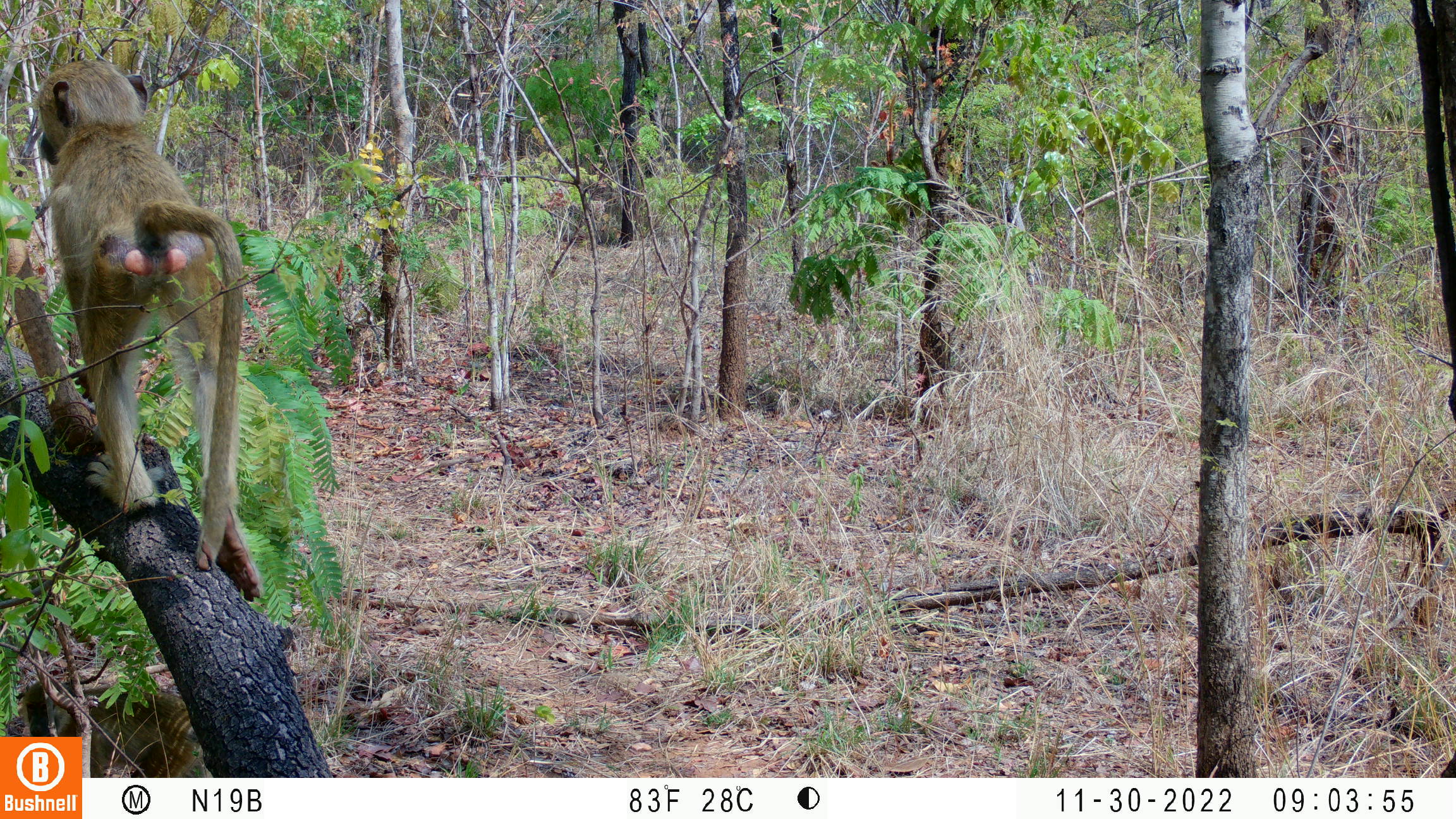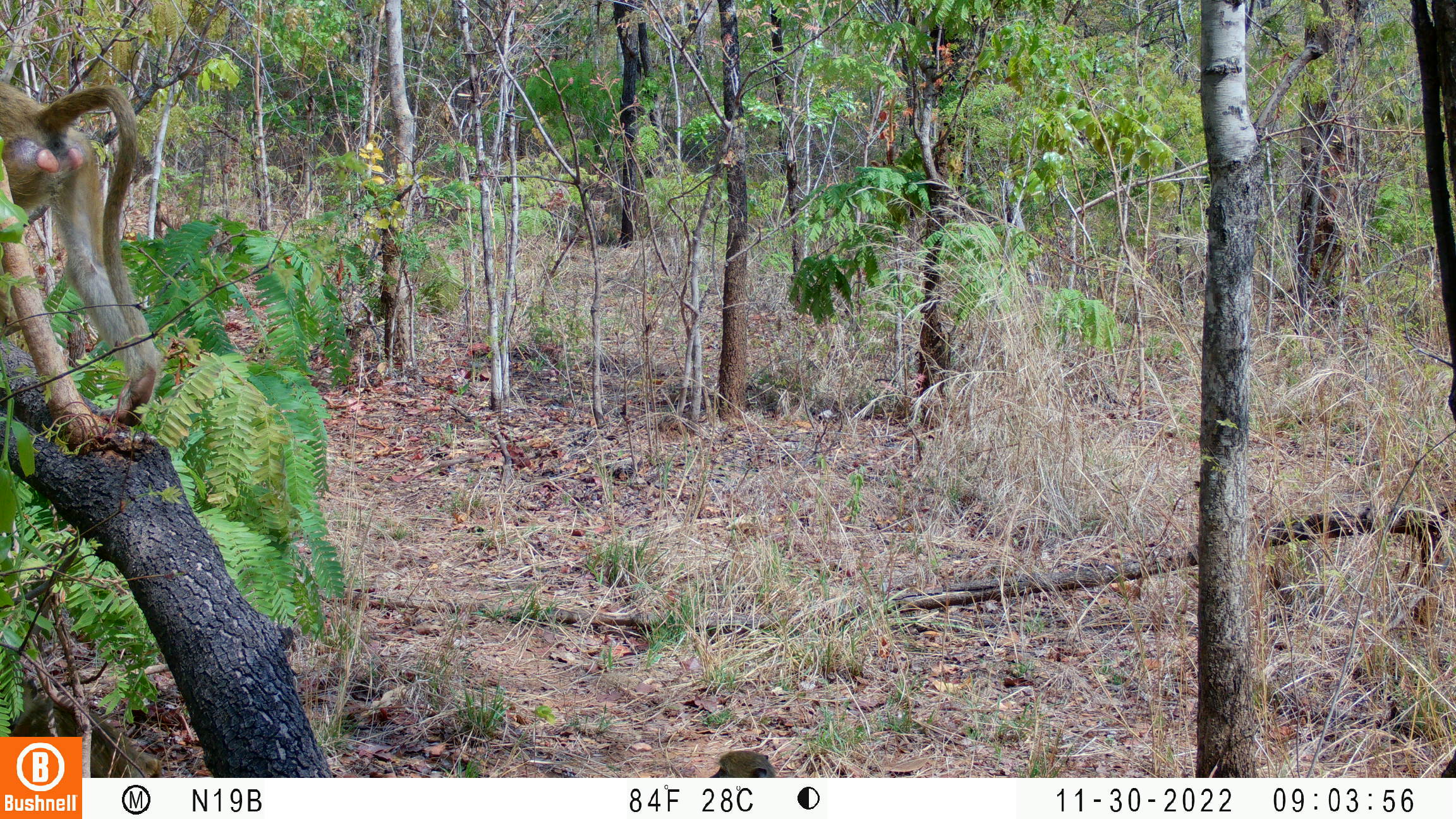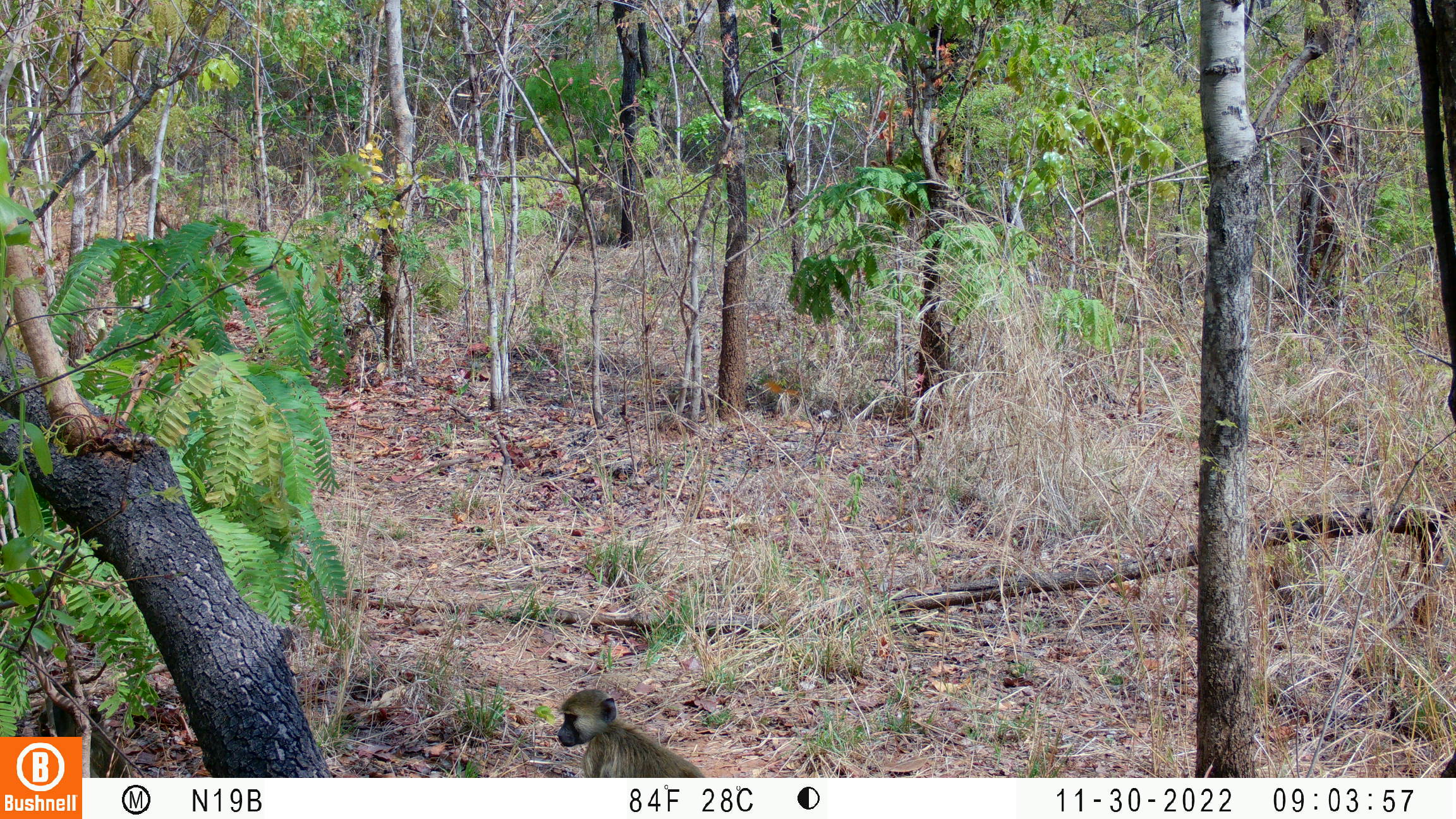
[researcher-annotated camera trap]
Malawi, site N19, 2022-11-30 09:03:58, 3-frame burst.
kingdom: Animalia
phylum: Chordata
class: Mammalia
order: Primates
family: Cercopithecidae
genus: Papio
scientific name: Papio cynocephalus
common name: yellow baboon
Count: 1.